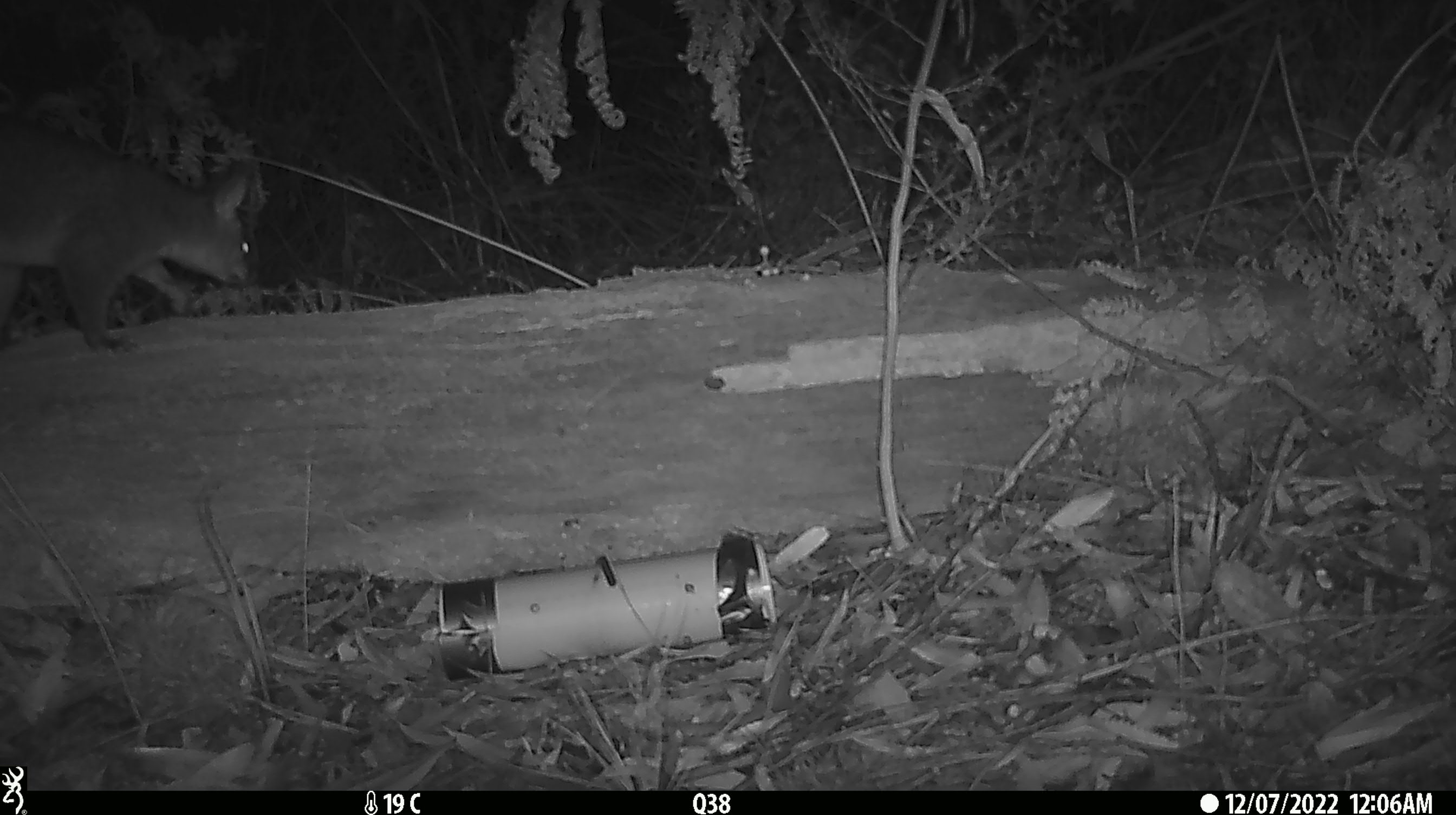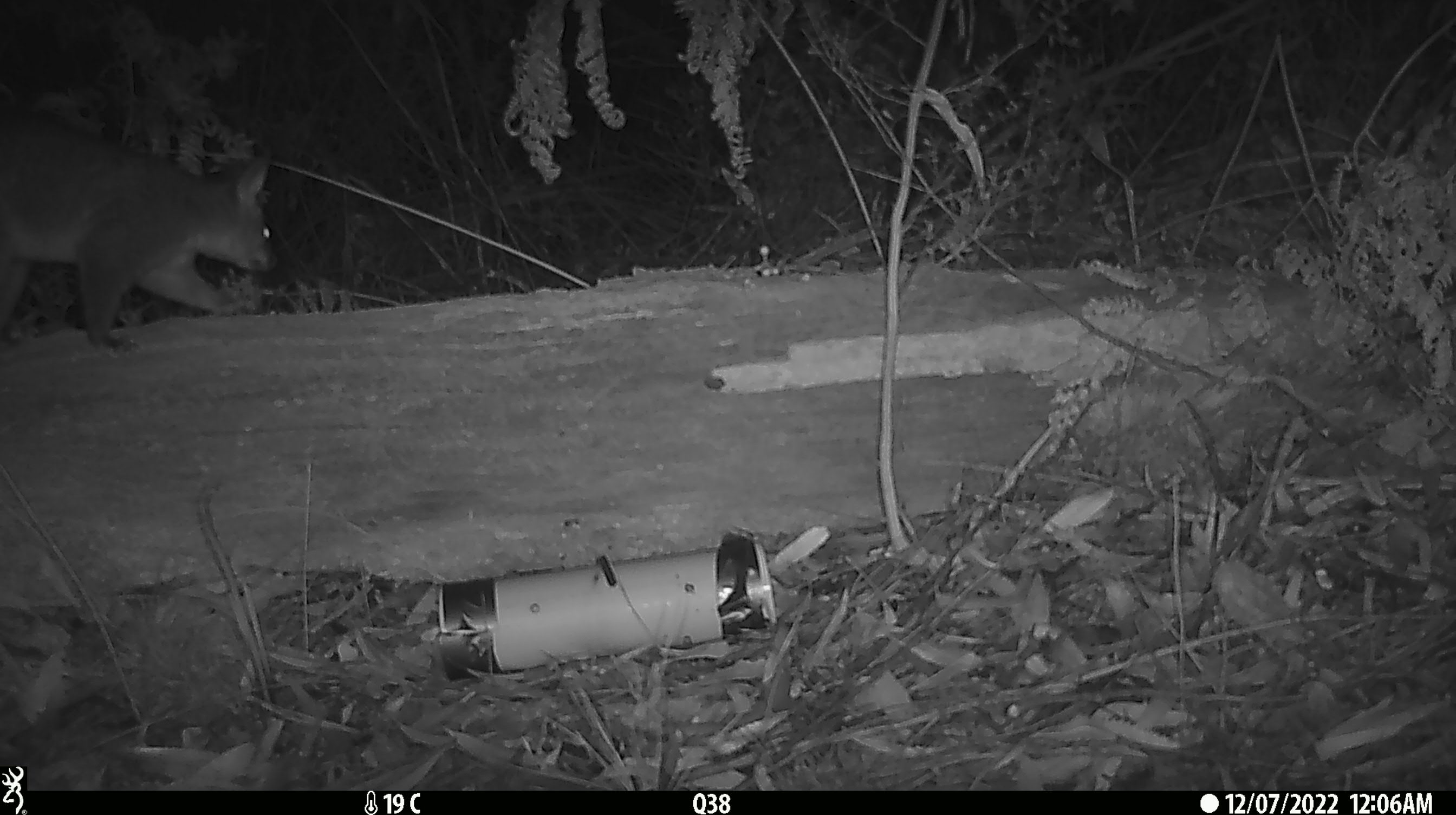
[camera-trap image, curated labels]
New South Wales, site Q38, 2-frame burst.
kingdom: Animalia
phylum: Chordata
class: Mammalia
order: Diprotodontia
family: Phalangeridae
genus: Trichosurus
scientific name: Trichosurus vulpecula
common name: common brushtail possum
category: possum